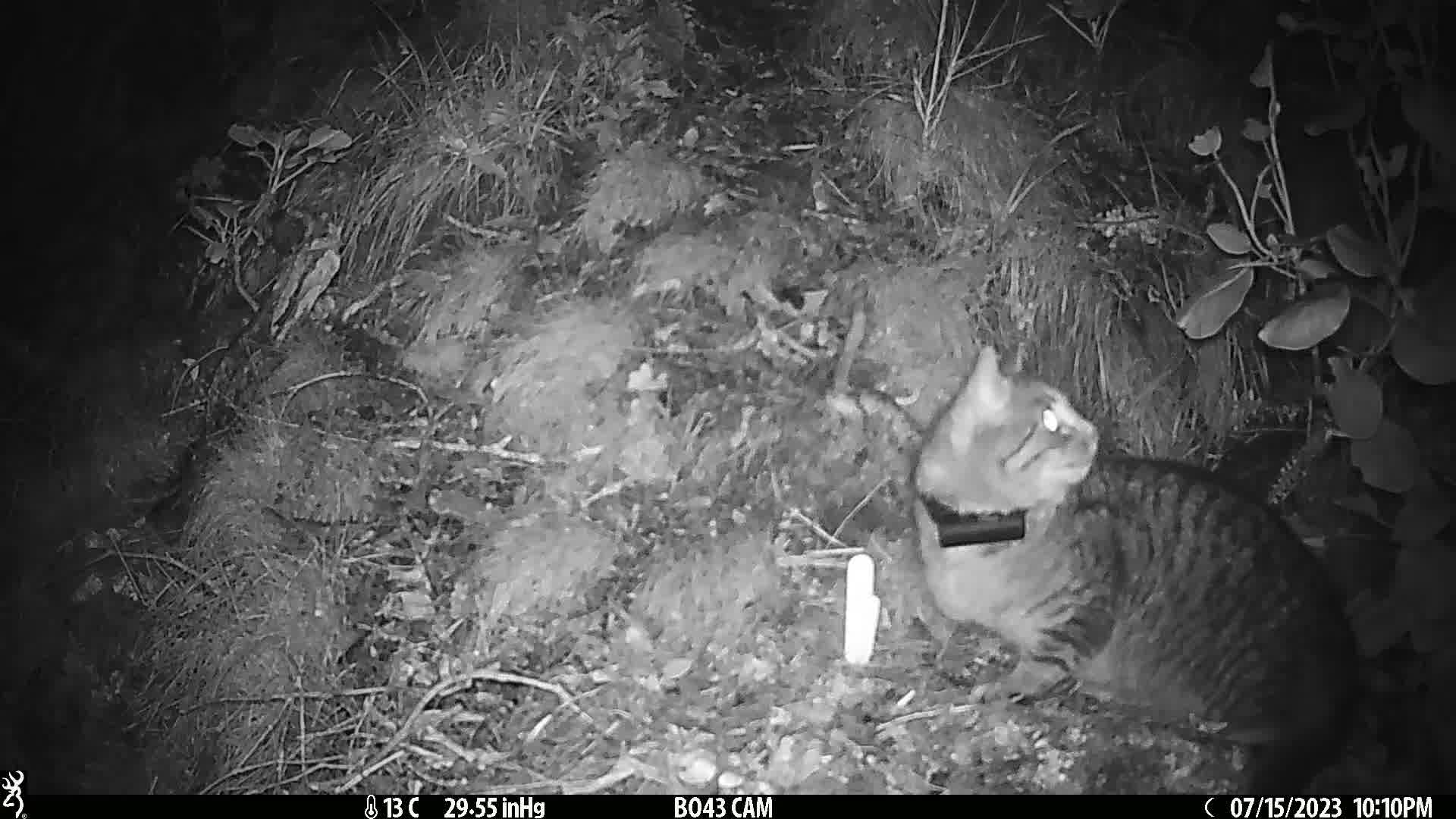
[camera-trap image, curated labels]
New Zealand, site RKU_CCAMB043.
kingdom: Animalia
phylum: Chordata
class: Mammalia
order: Carnivora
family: Felidae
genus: Felis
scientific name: Felis catus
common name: domestic cat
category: cat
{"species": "cat (domestic cat) (Felis catus)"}